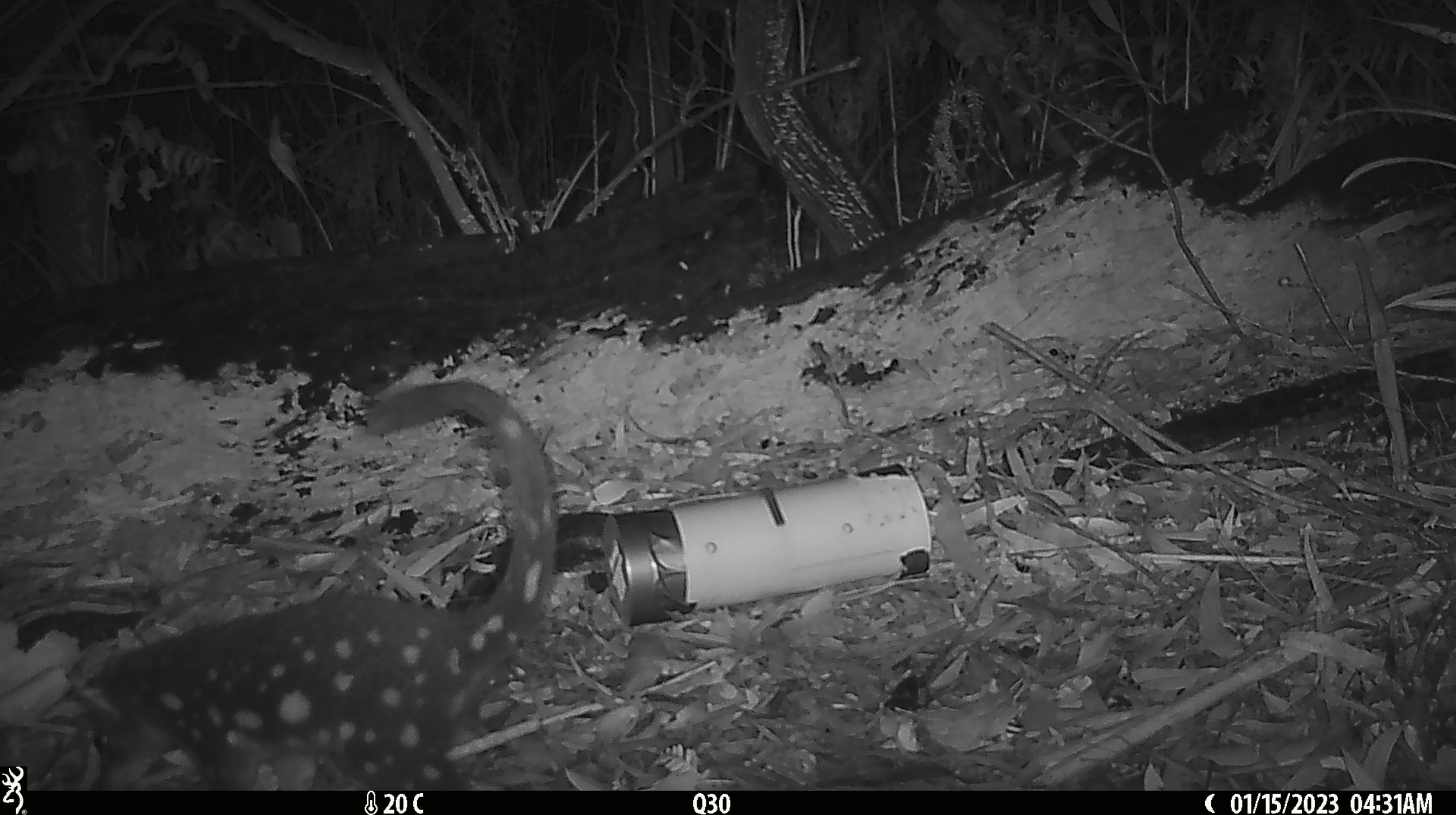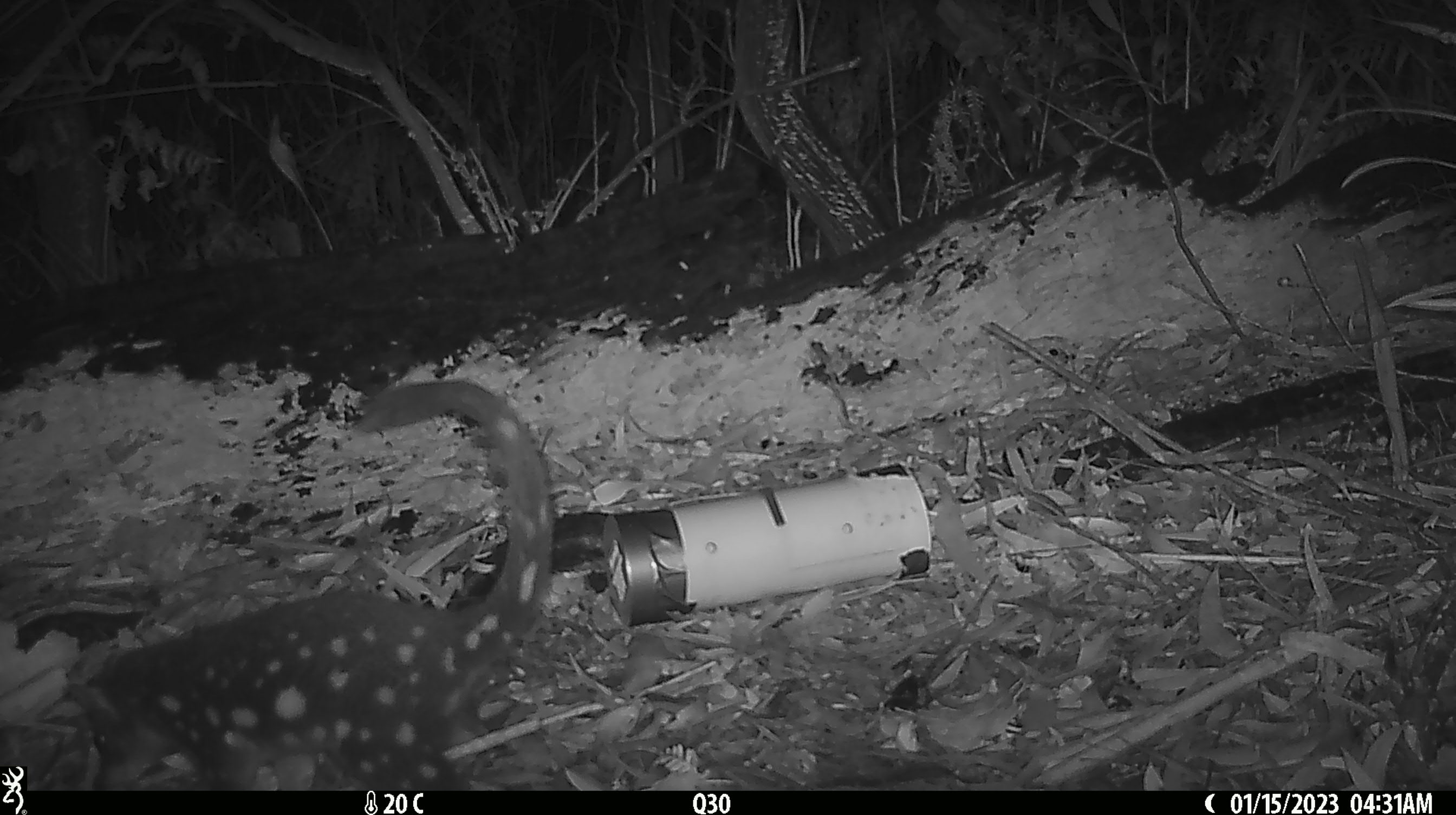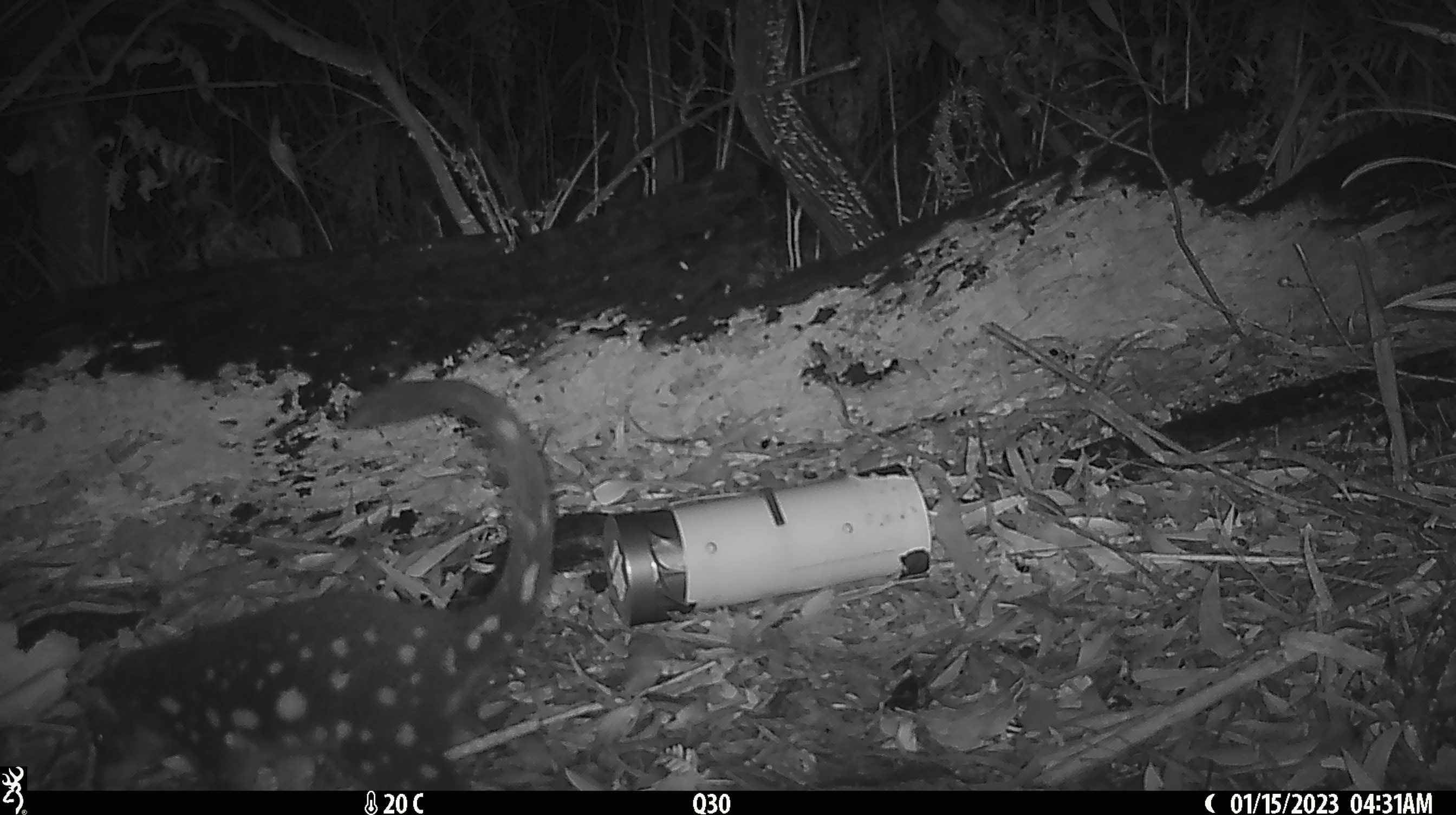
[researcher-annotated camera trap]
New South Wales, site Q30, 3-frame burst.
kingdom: Animalia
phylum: Chordata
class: Mammalia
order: Dasyuromorphia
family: Dasyuridae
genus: Dasyurus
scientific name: Dasyurus maculatus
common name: spotted-tailed quoll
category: quoll